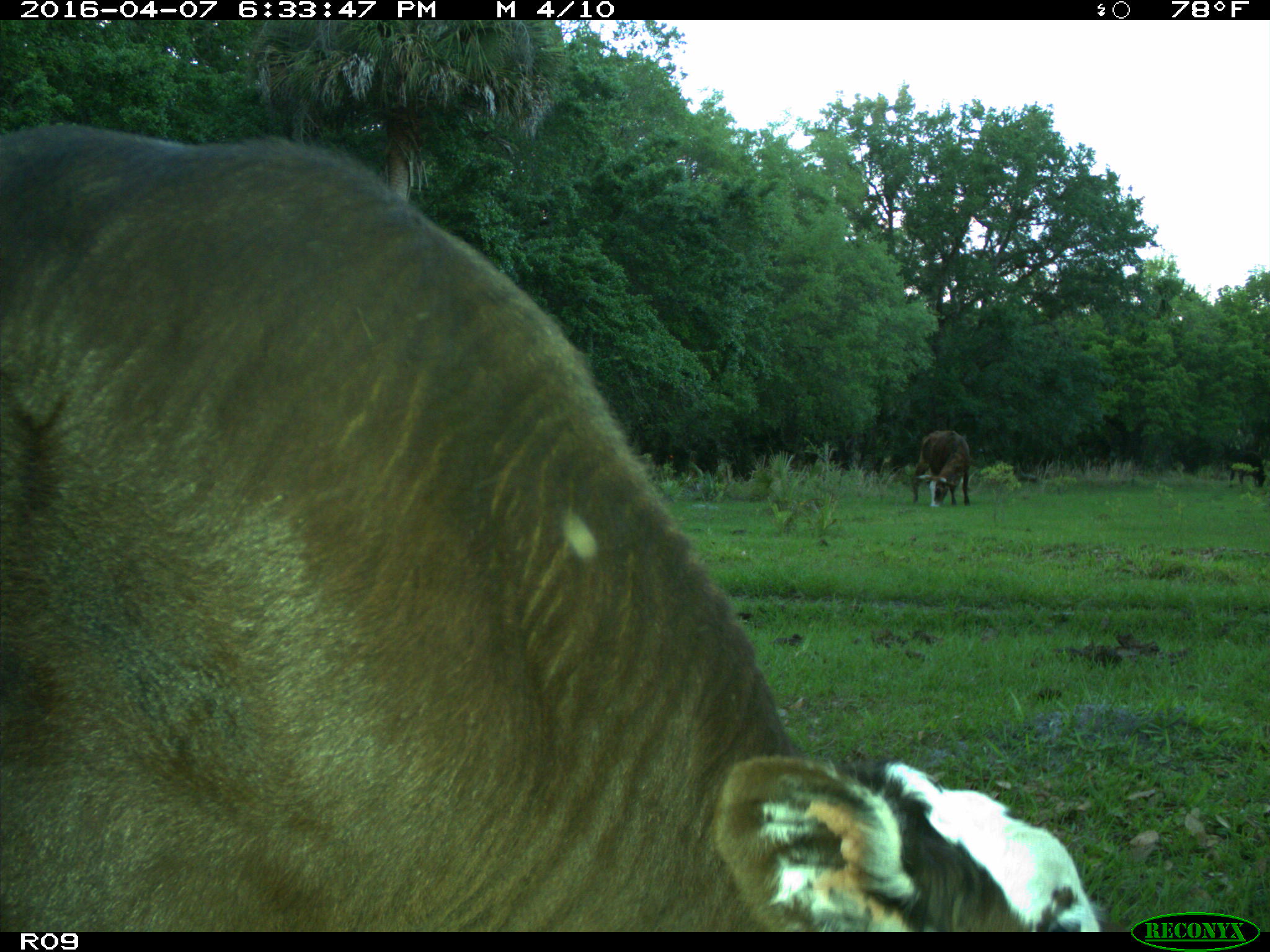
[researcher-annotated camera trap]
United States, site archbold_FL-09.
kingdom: Animalia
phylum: Chordata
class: Mammalia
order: Artiodactyla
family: Bovidae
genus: Bos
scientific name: Bos taurus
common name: domestic cow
Bos taurus (domestic cow).